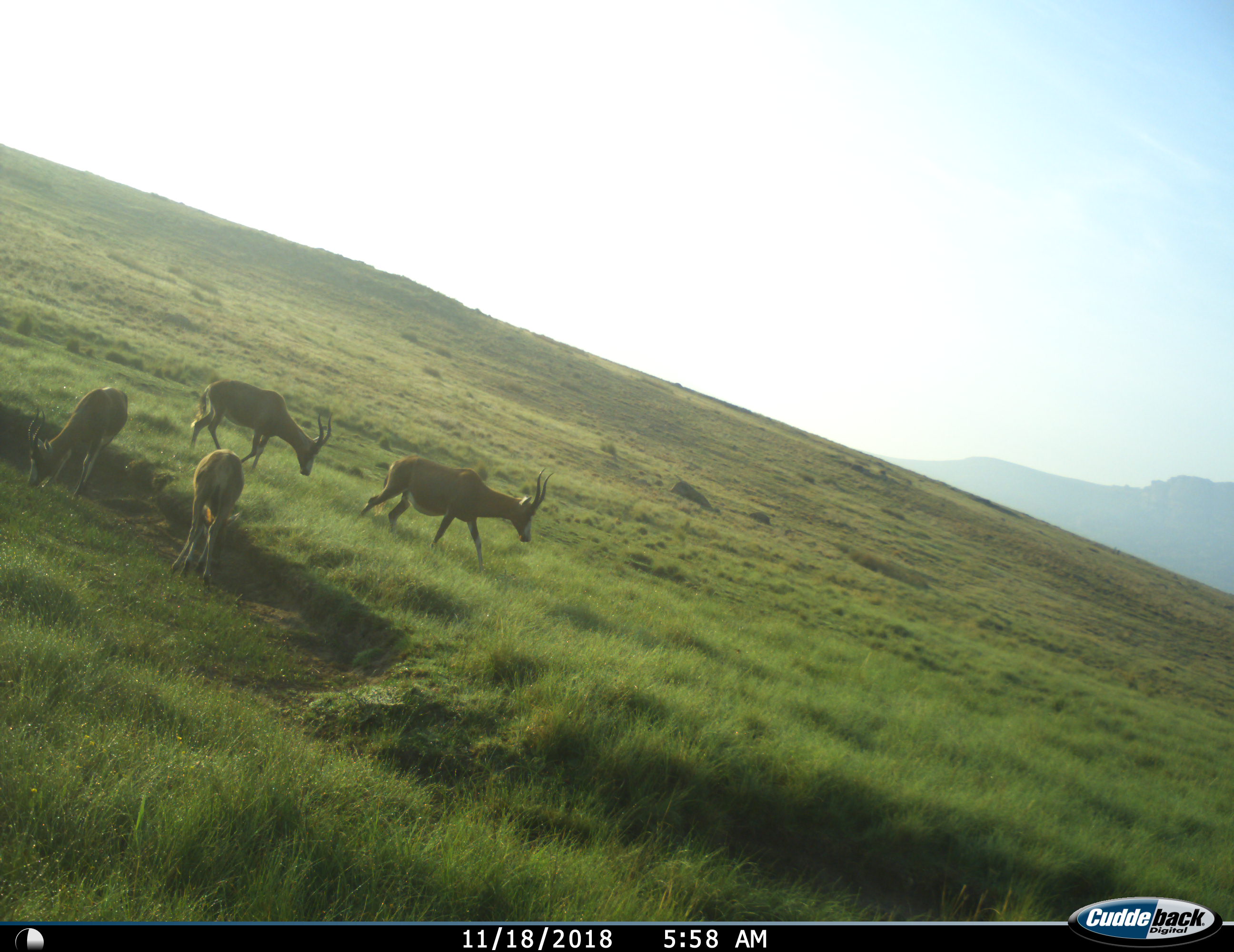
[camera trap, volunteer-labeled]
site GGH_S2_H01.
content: unidentified animal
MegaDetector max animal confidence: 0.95